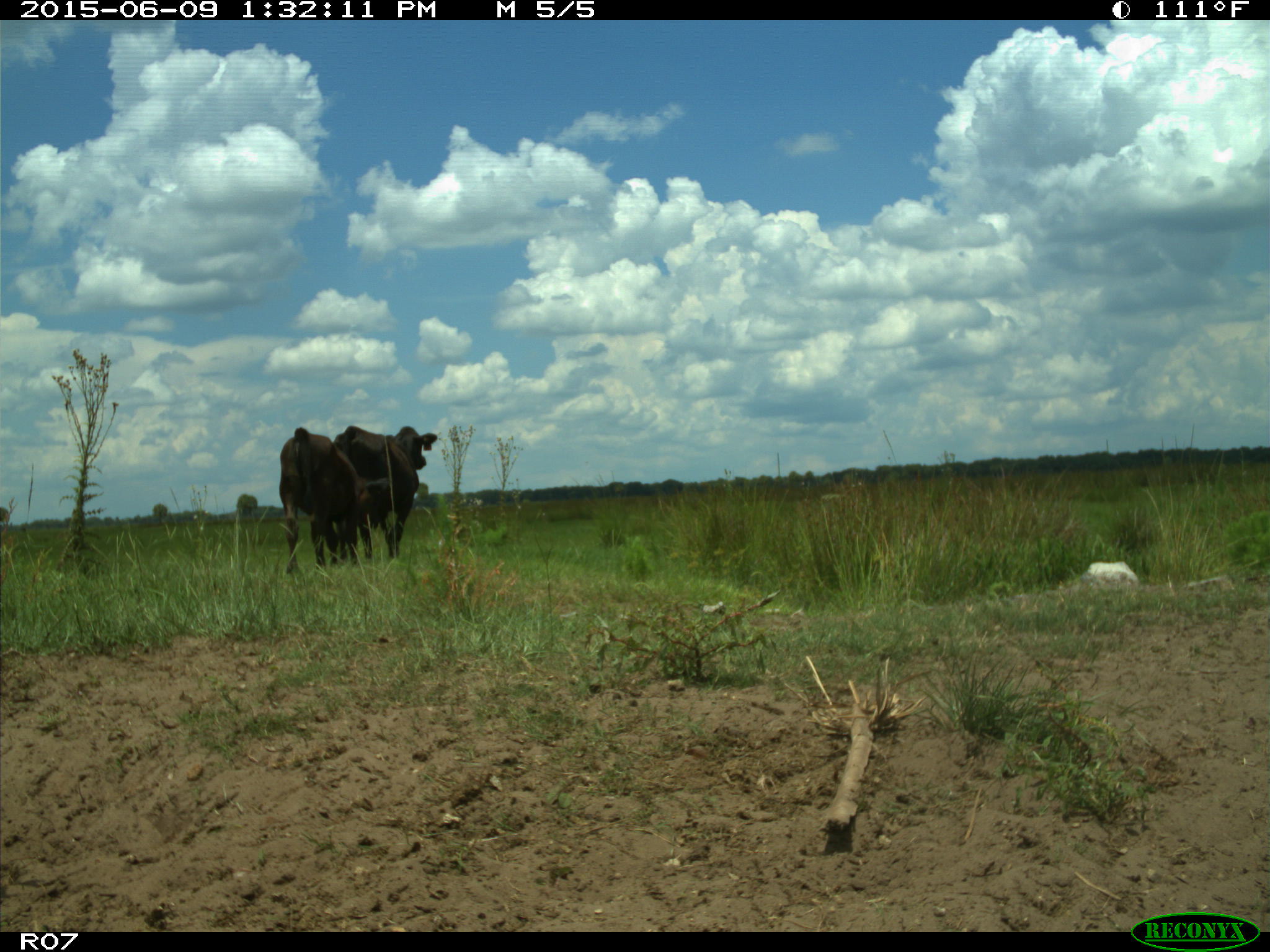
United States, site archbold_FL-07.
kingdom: Animalia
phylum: Chordata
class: Mammalia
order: Artiodactyla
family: Bovidae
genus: Bos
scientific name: Bos taurus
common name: domestic cow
Bos taurus (domestic cow).